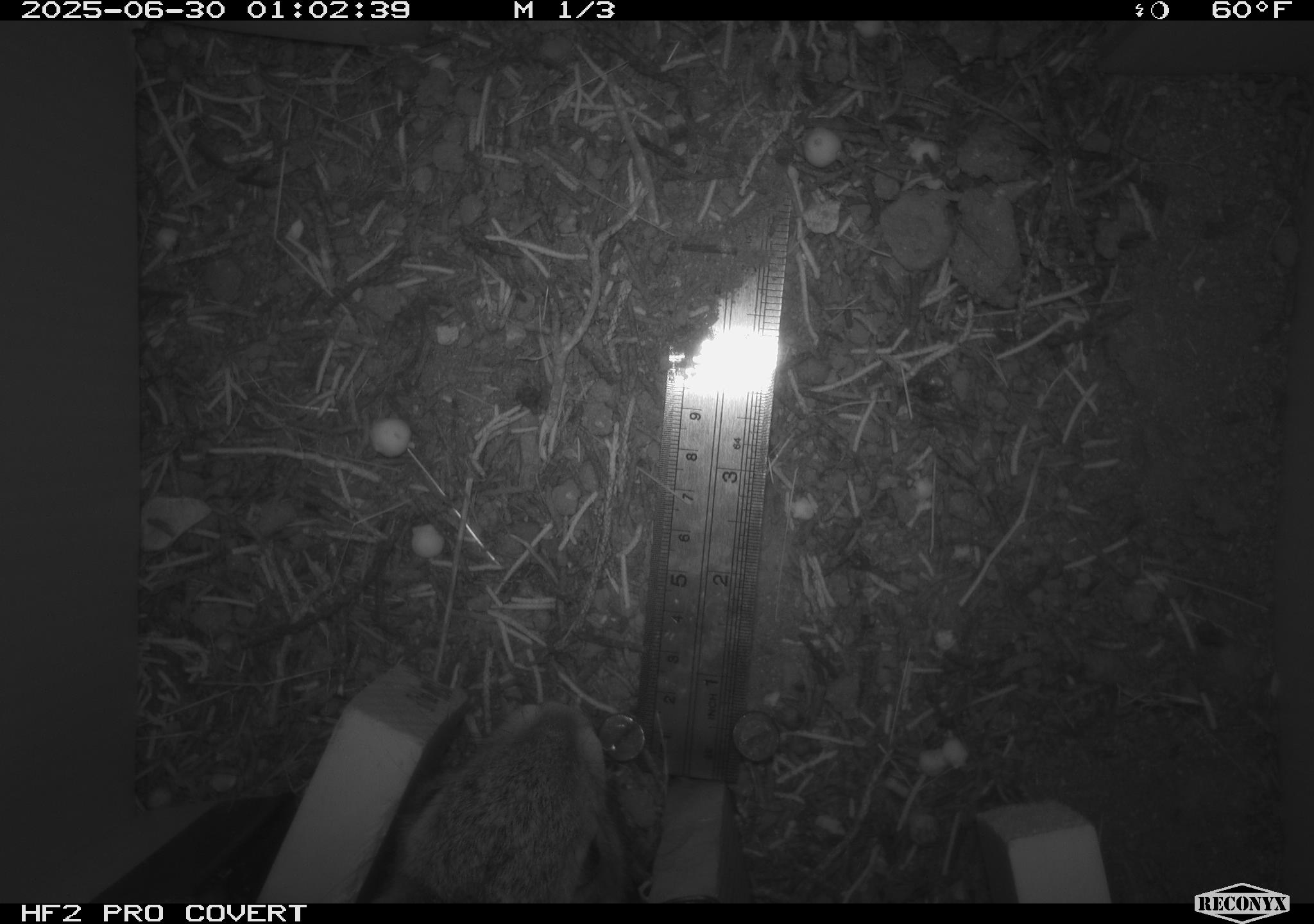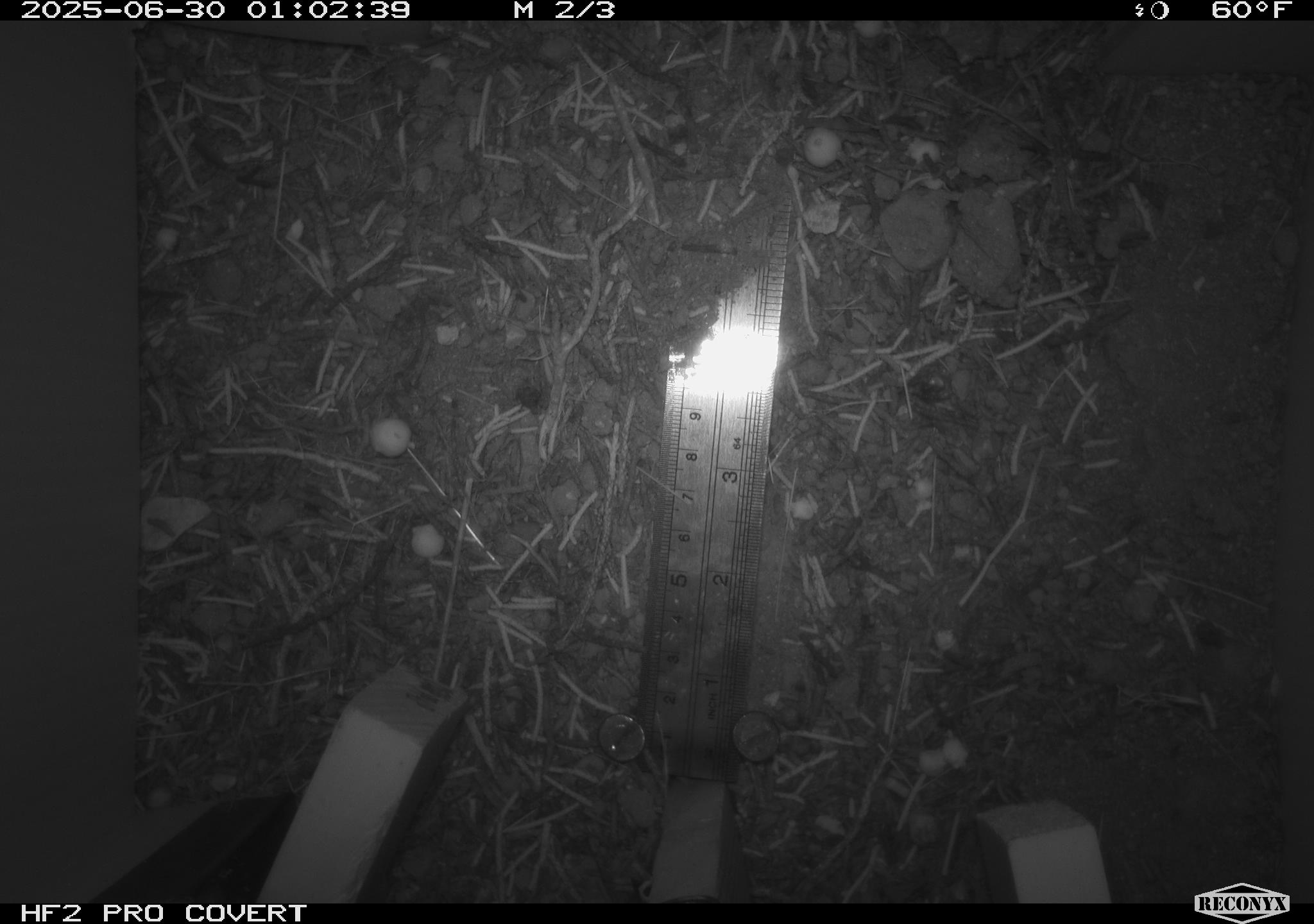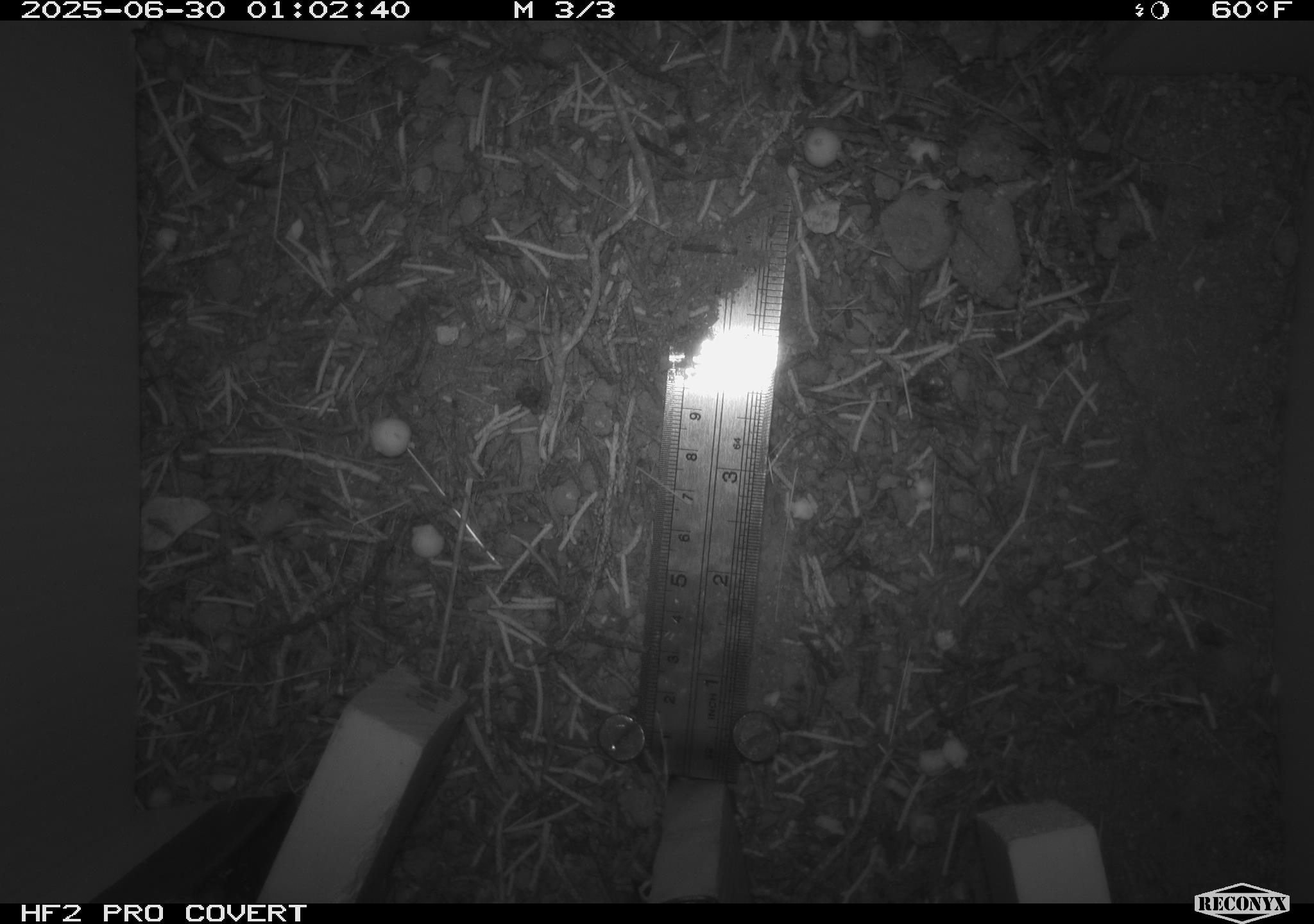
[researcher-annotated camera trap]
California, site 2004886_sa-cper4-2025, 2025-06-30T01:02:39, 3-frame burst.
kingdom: Animalia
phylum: Chordata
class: Mammalia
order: Rodentia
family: Heteromyidae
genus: Dipodomys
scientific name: Dipodomys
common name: kangaroo rats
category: dipodomys species